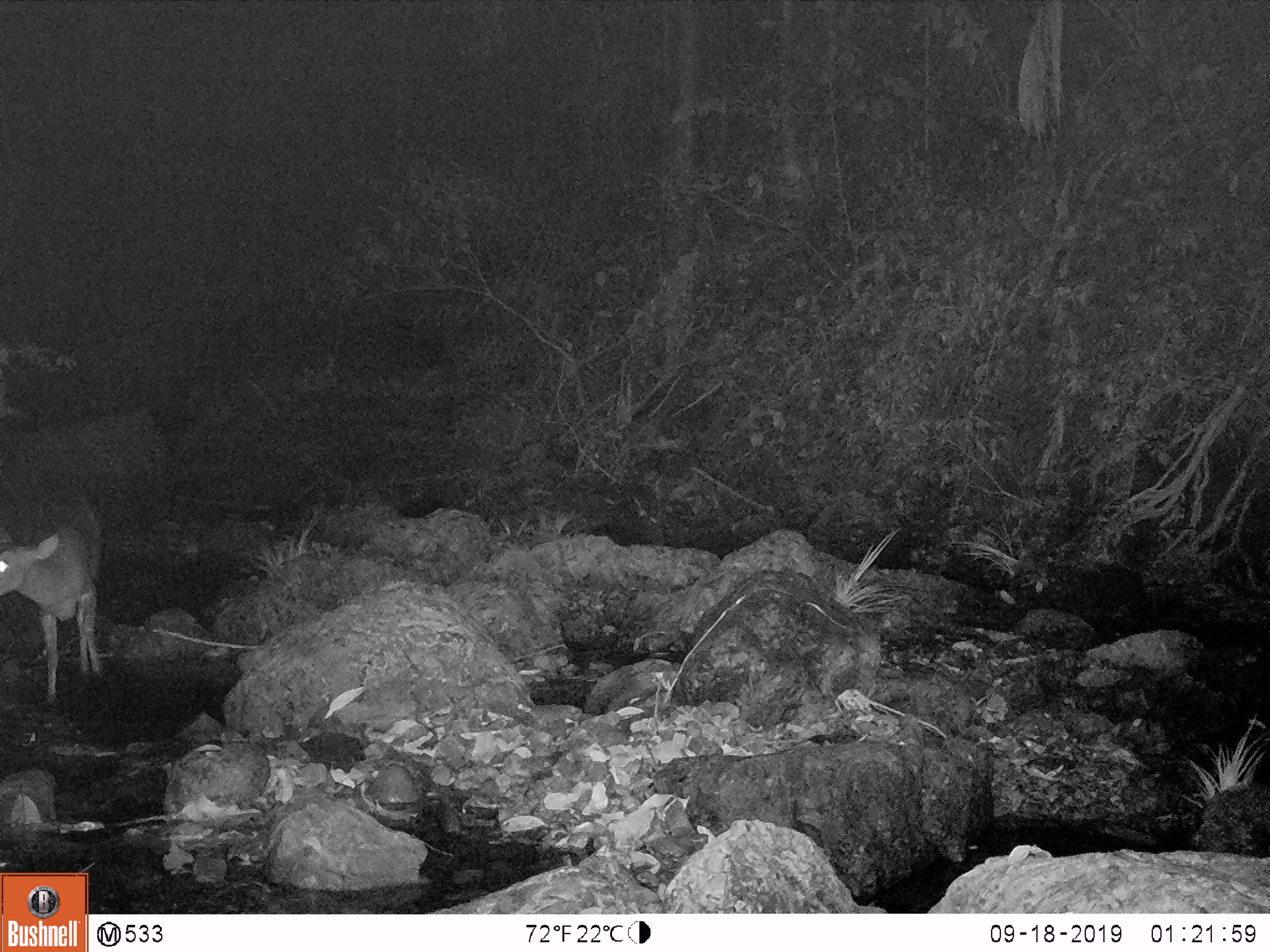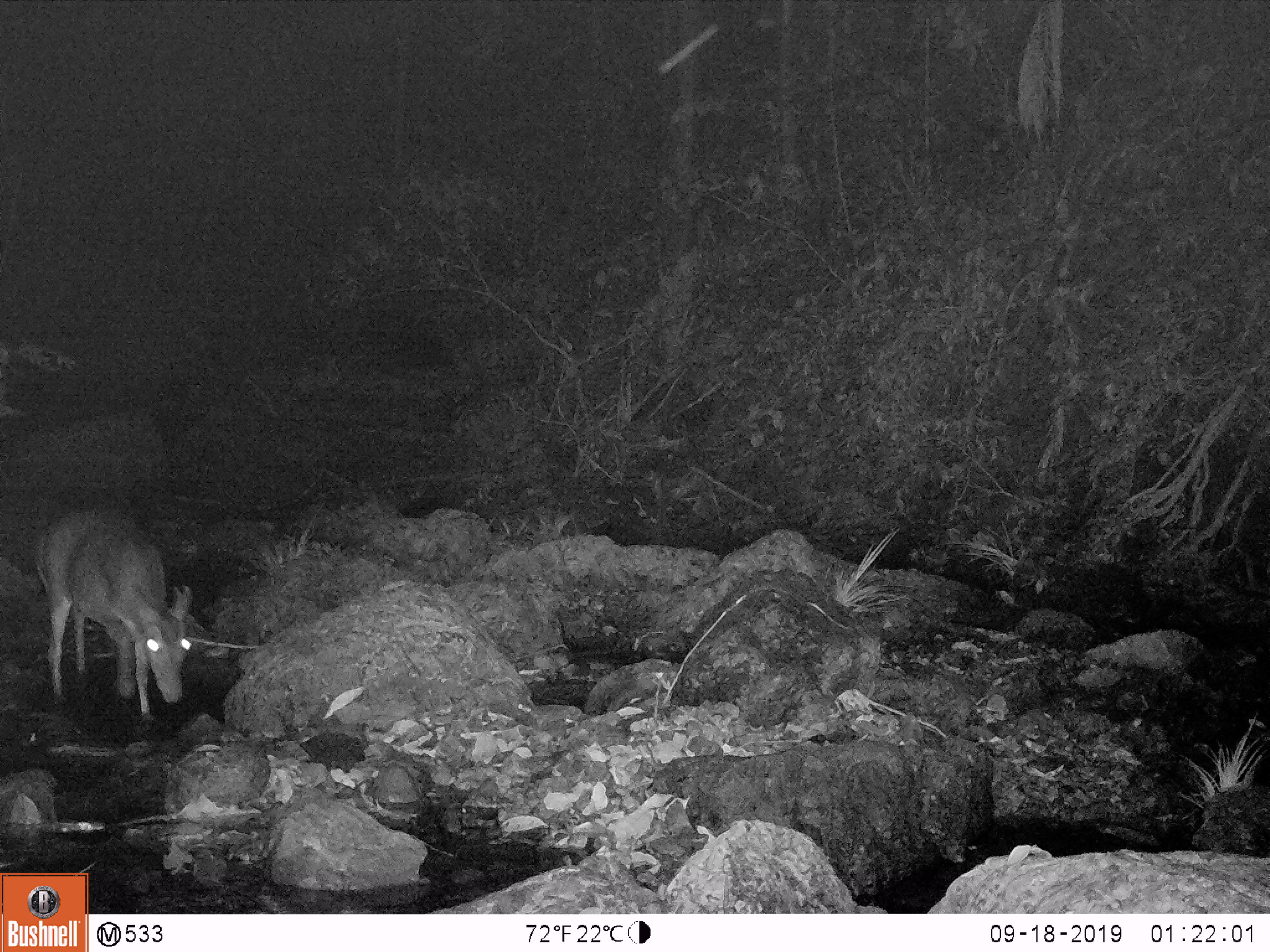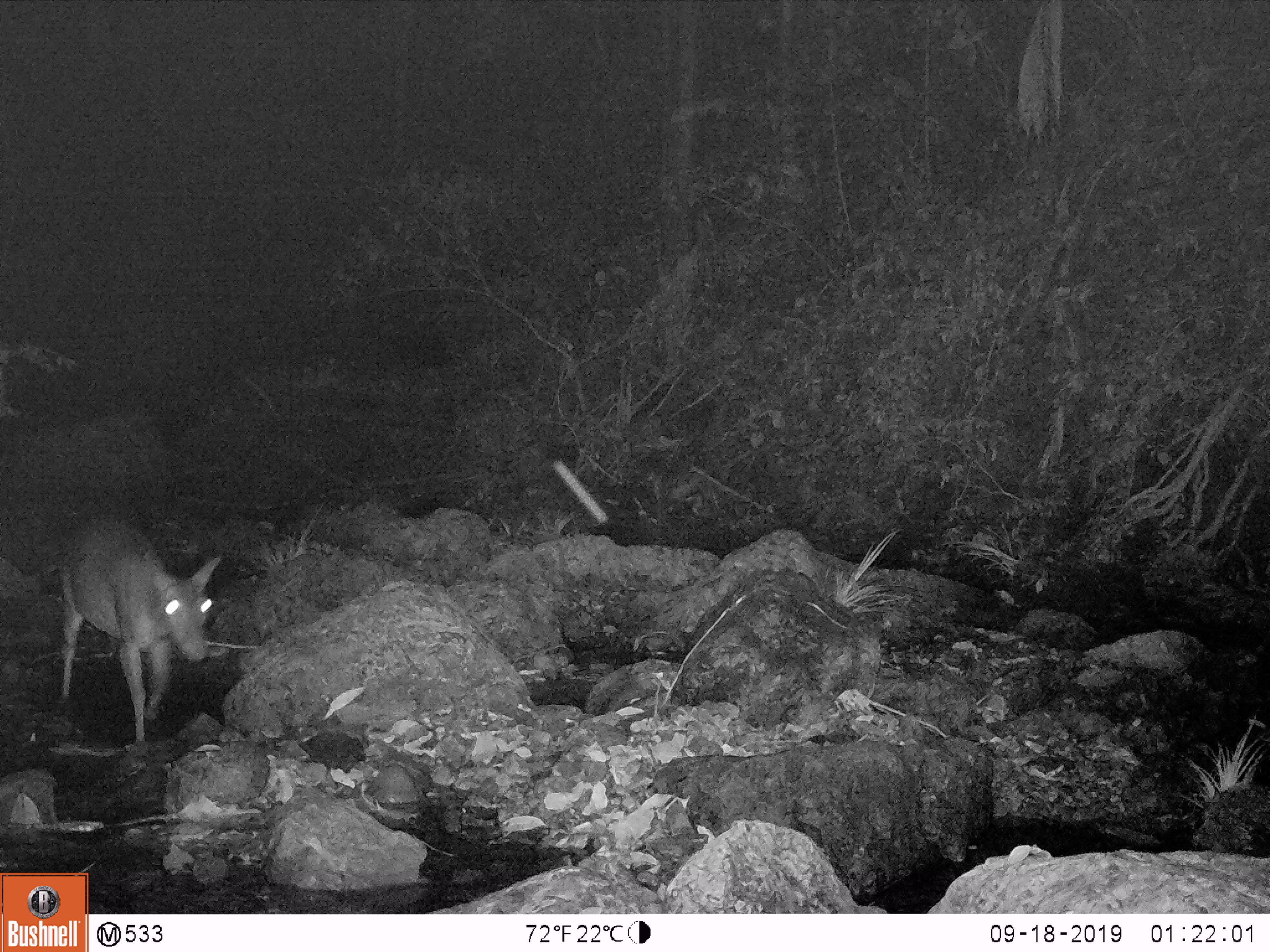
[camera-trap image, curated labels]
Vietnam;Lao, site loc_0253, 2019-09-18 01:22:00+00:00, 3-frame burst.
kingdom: Animalia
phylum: Chordata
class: Mammalia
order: Artiodactyla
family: Cervidae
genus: Muntiacus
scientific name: Muntiacus vuquangensis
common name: large-antlered muntjac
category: large antlered muntjac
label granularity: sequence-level